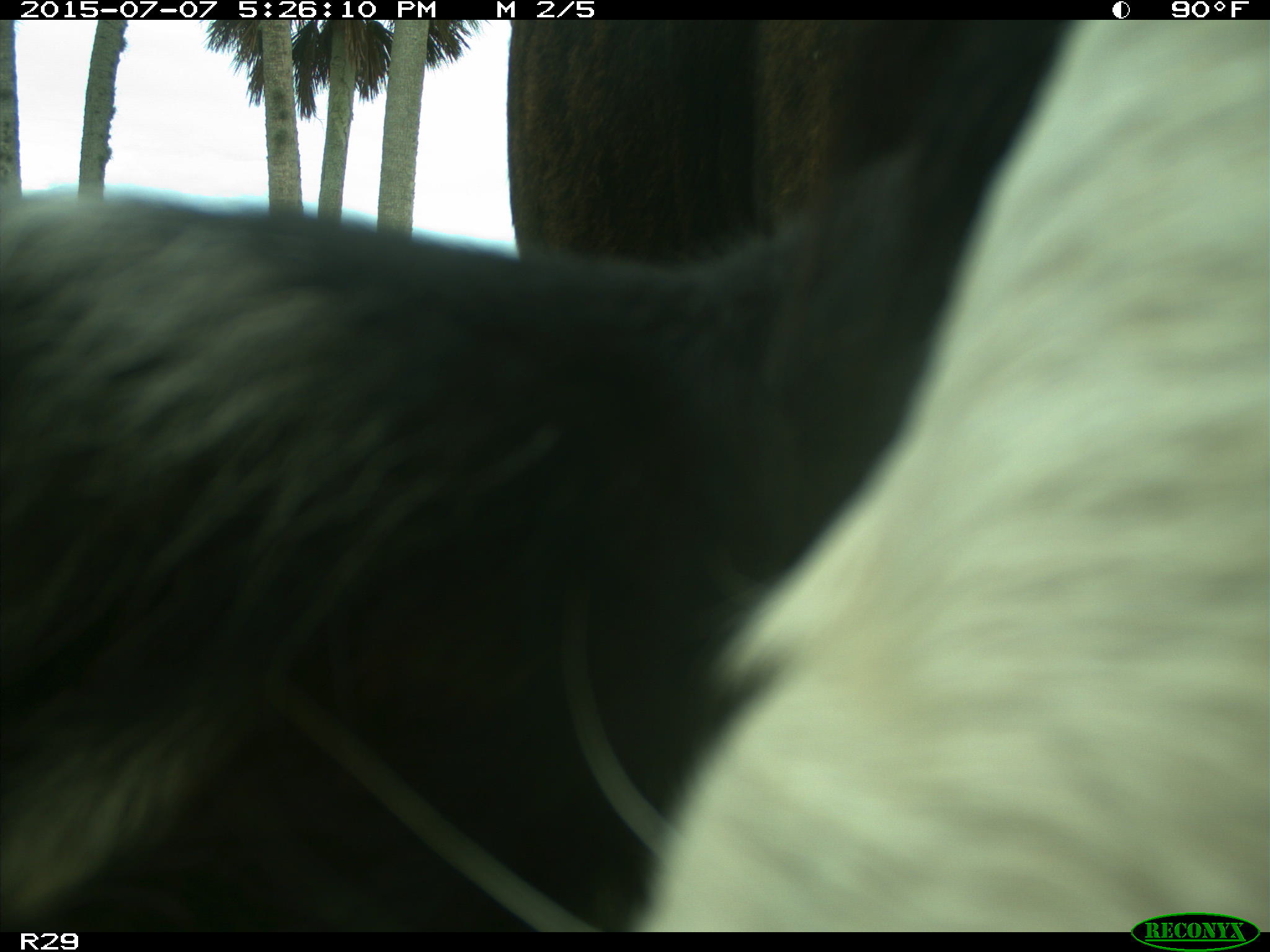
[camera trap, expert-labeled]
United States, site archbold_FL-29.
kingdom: Animalia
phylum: Chordata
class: Mammalia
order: Artiodactyla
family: Bovidae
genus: Bos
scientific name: Bos taurus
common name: domestic cow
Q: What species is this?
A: Bos taurus (domestic cow).